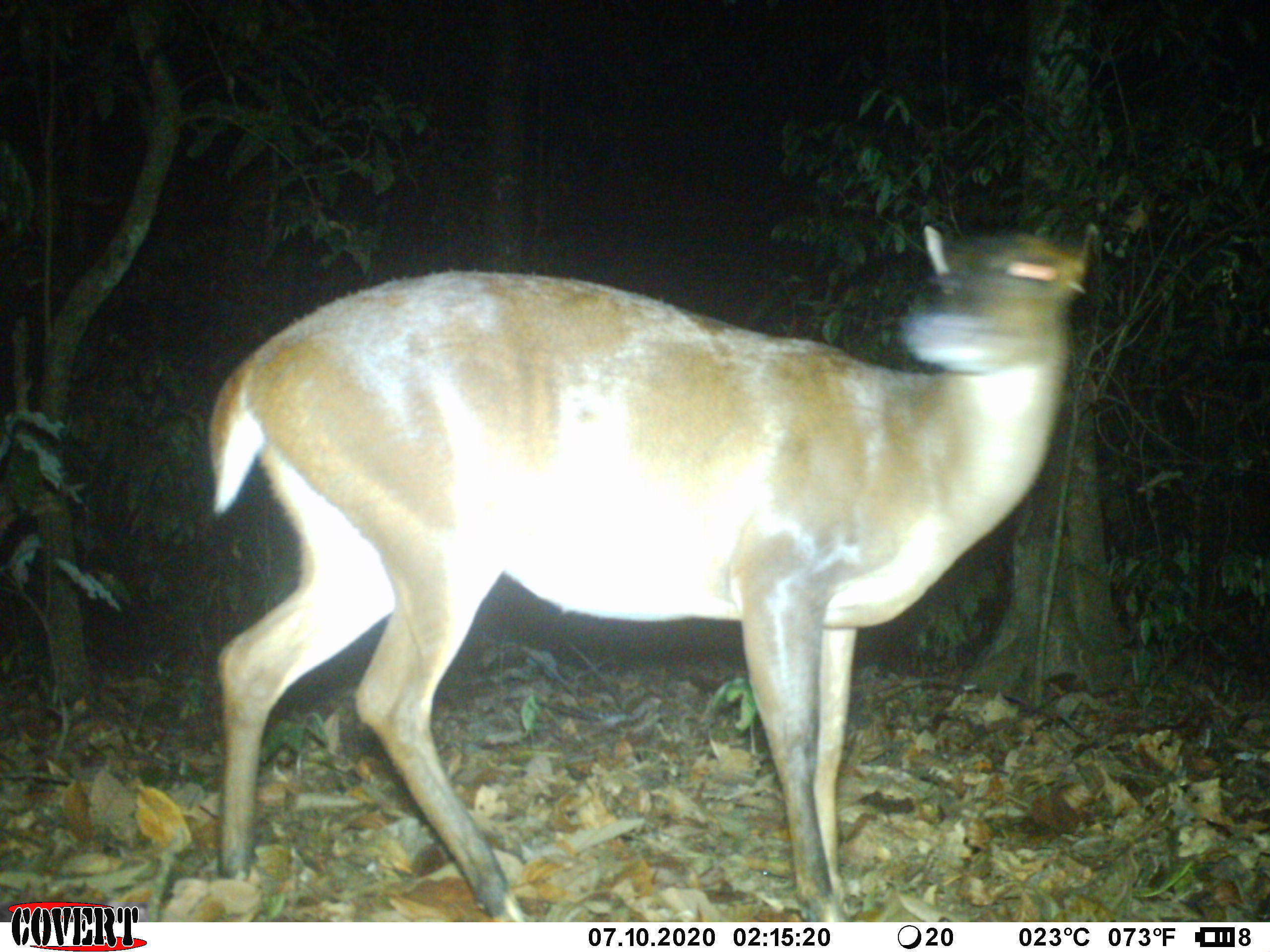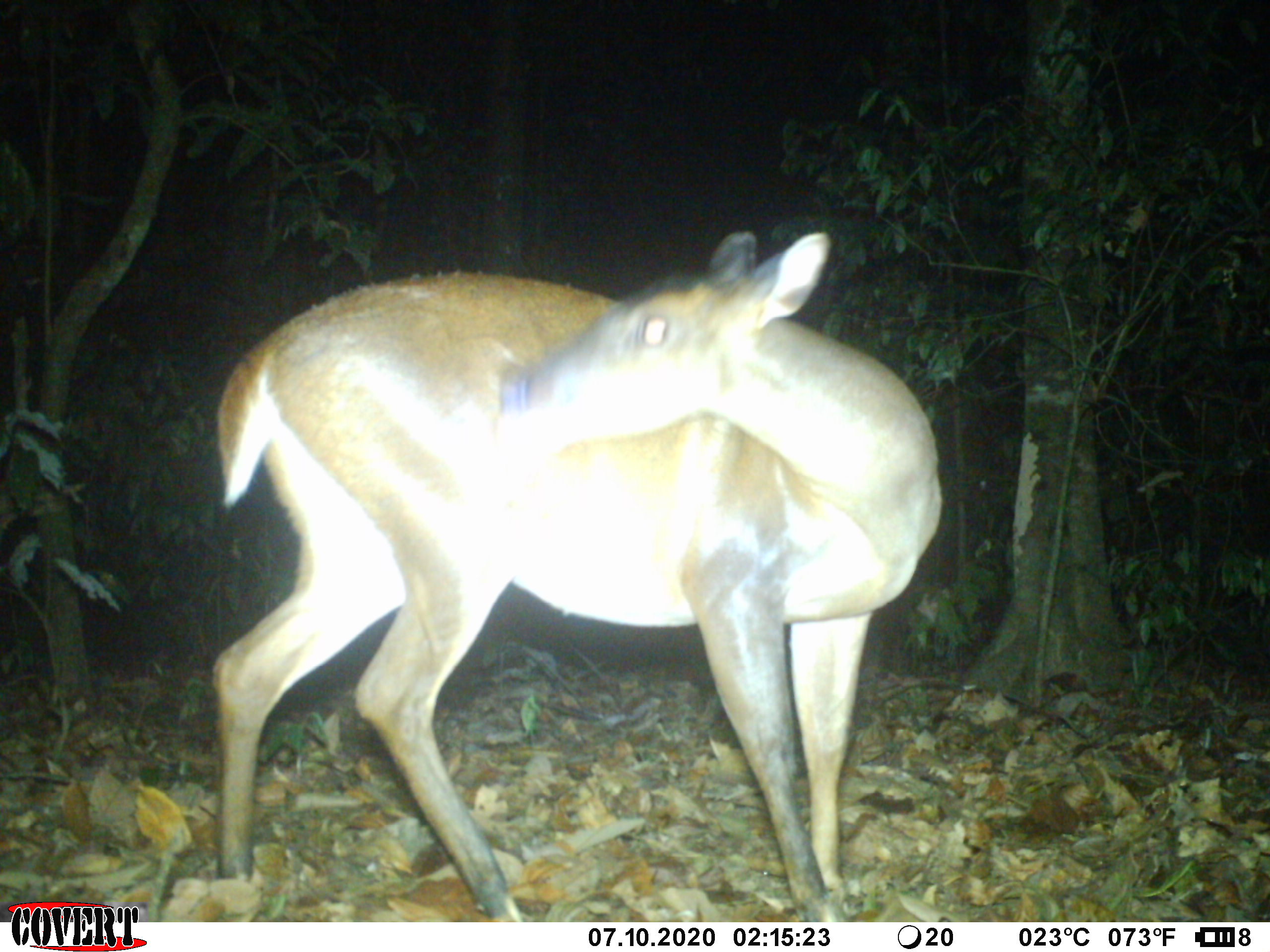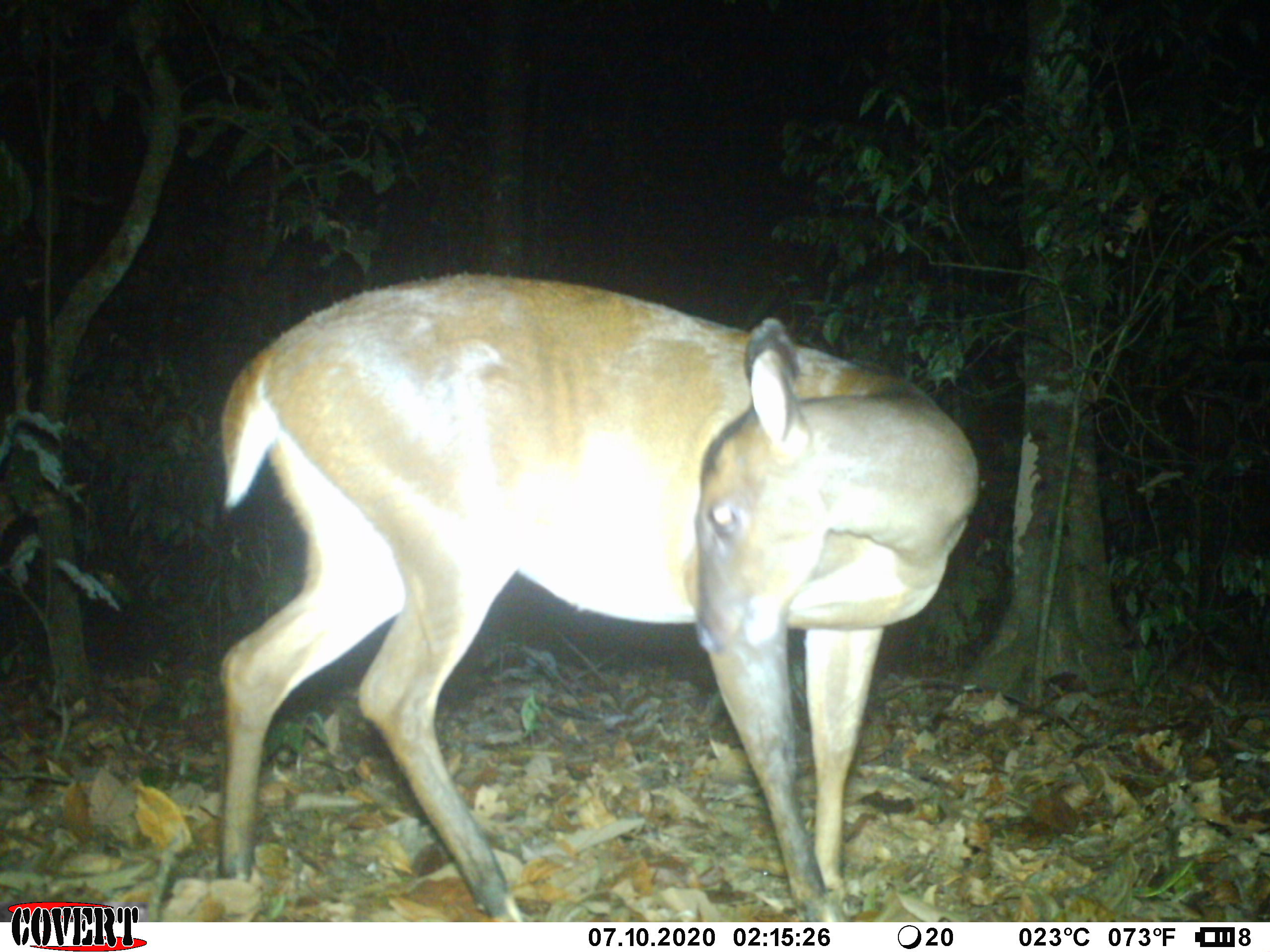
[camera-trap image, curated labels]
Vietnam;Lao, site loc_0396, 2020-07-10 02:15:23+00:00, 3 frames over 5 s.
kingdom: Animalia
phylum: Chordata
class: Mammalia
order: Artiodactyla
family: Cervidae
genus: Muntiacus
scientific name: Muntiacus vuquangensis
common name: large-antlered muntjac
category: large antlered muntjac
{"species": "large antlered muntjac (large-antlered muntjac) (Muntiacus vuquangensis)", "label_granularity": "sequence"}